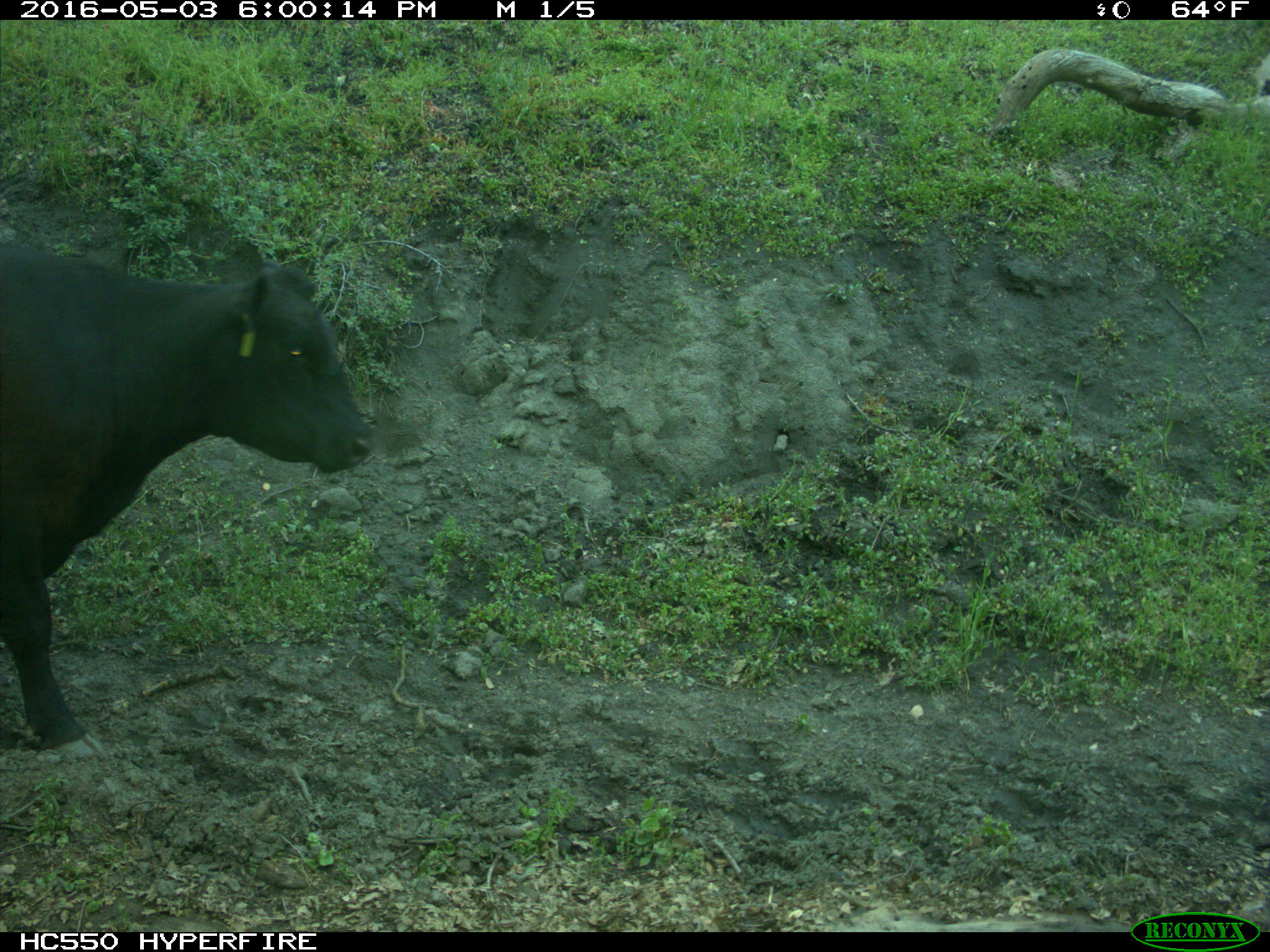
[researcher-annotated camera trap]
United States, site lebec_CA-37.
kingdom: Animalia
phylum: Chordata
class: Mammalia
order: Artiodactyla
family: Bovidae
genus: Bos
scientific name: Bos taurus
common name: domestic cow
Bos taurus (domestic cow).